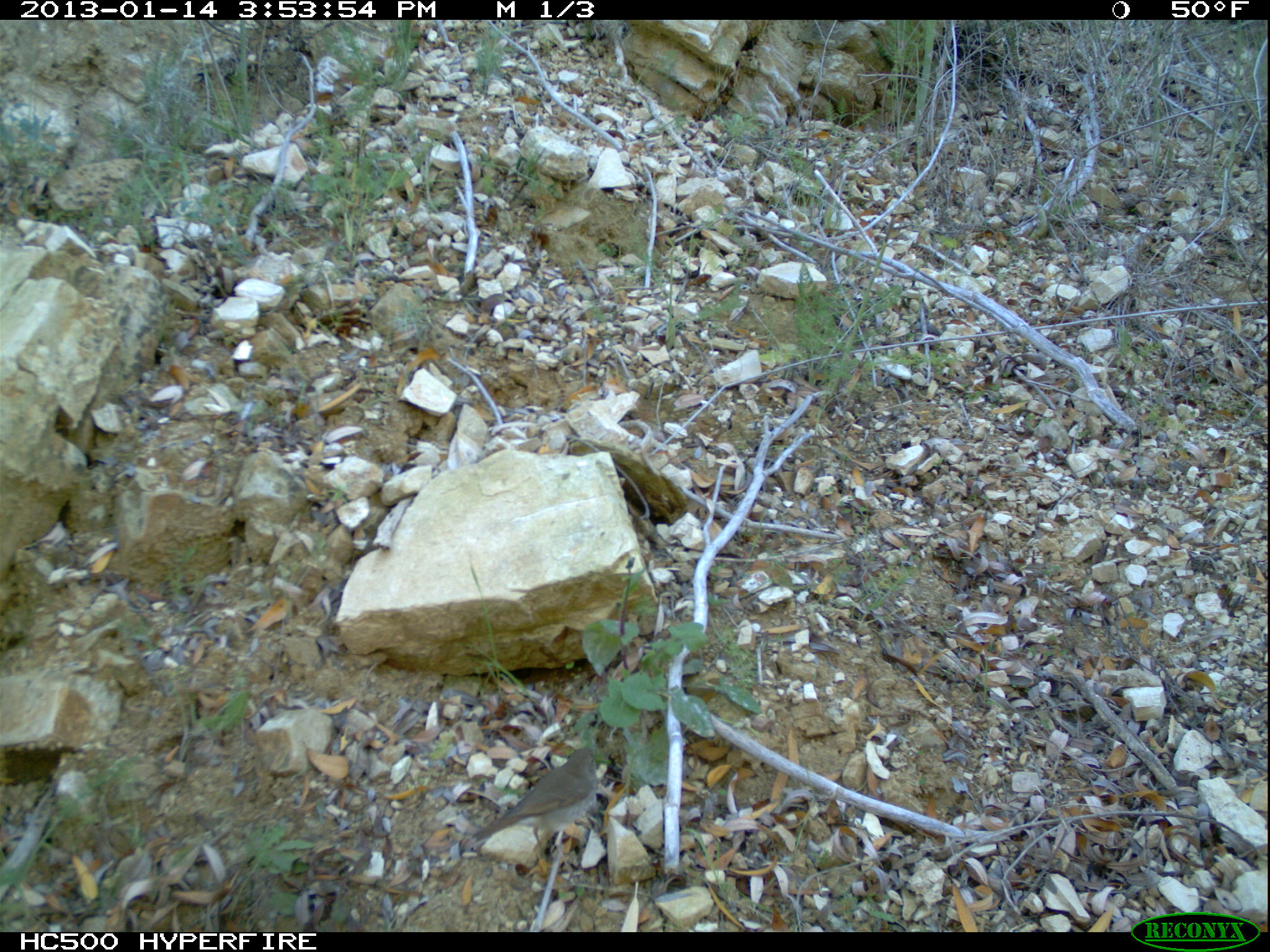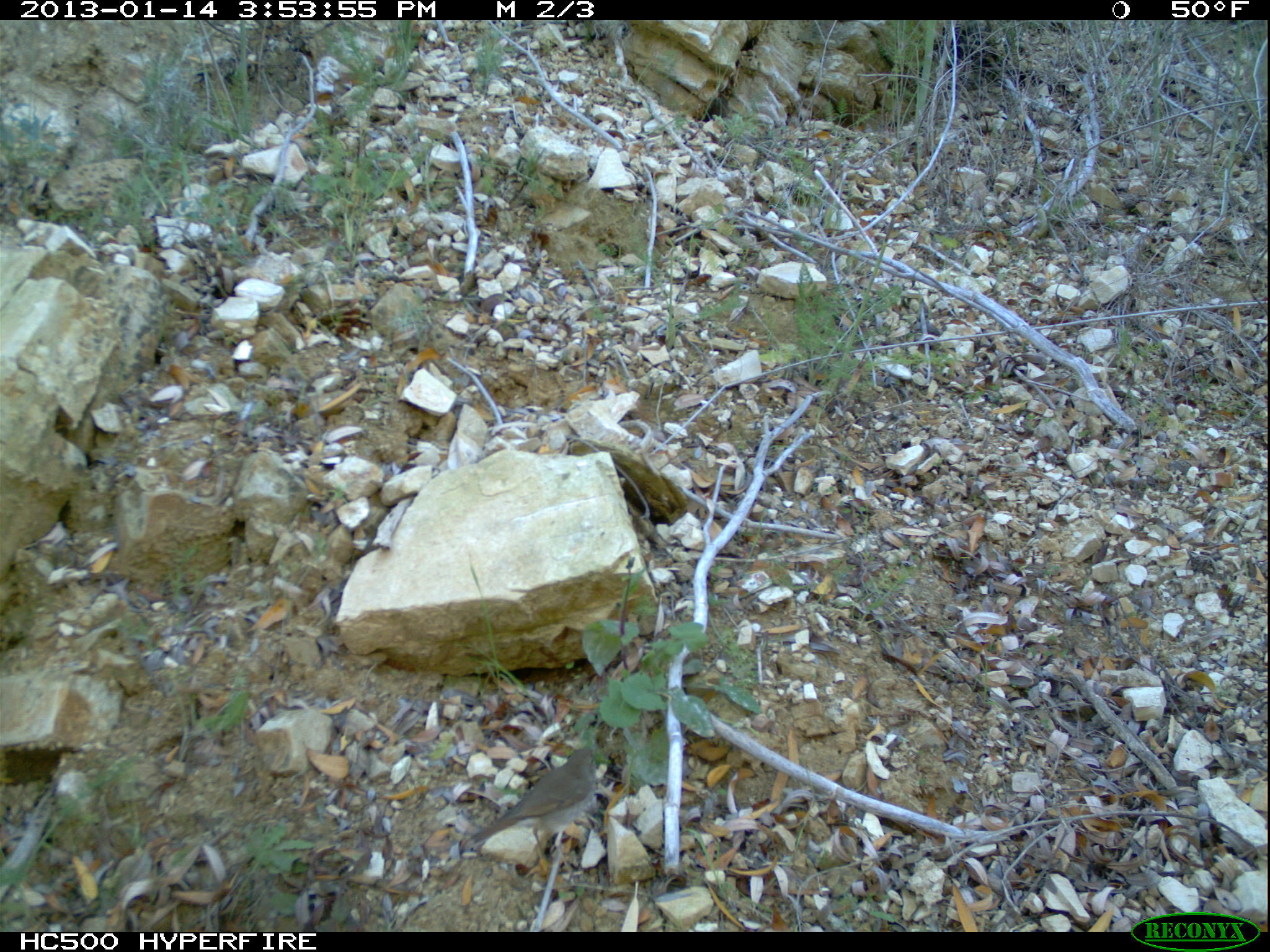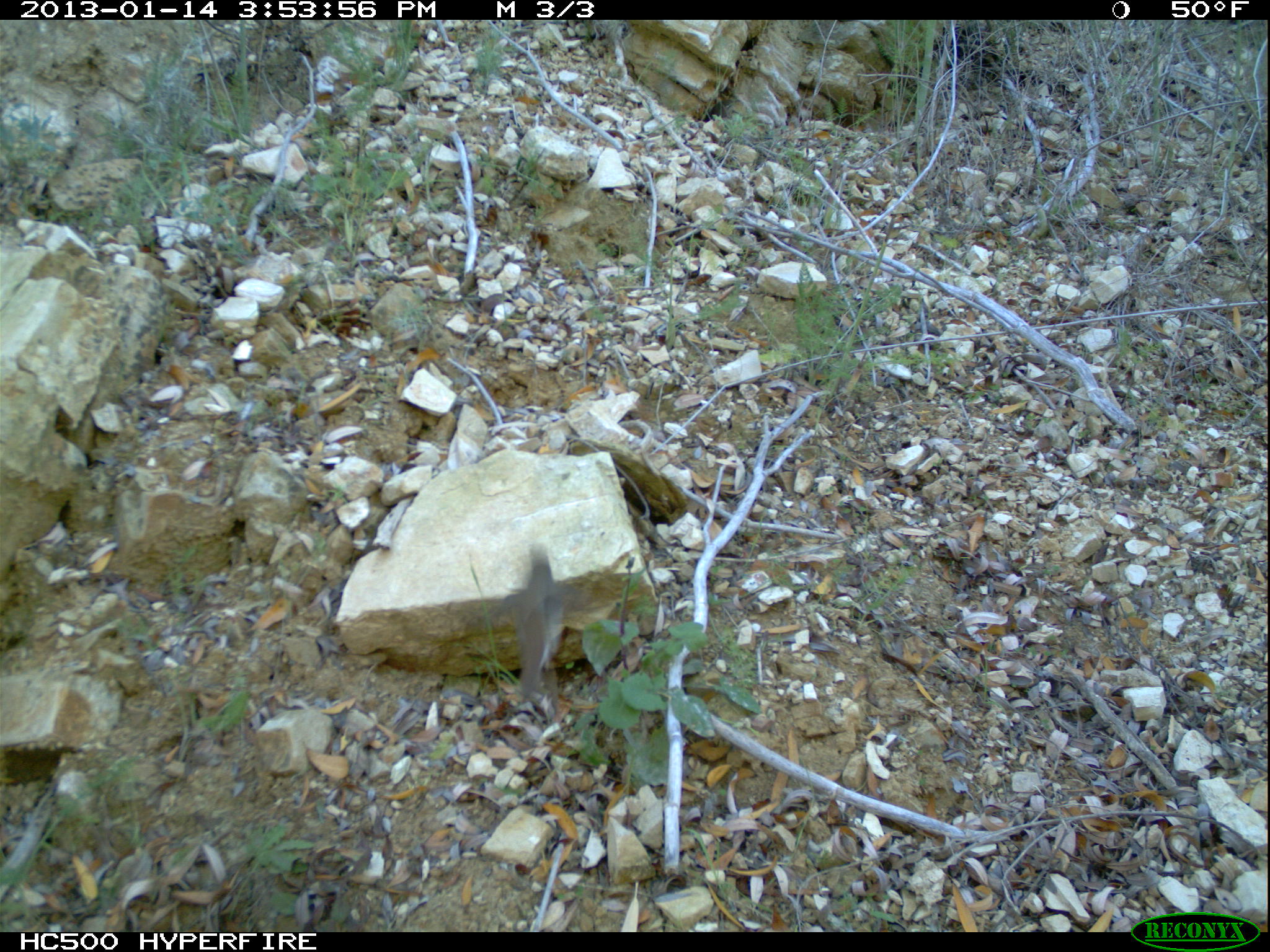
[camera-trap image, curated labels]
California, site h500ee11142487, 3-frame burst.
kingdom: Animalia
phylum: Chordata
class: Aves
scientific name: Aves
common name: bird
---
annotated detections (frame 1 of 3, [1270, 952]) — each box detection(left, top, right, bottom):
bird: detection(461, 746, 599, 883)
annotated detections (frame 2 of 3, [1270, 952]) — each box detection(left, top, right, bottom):
bird: detection(460, 747, 599, 884)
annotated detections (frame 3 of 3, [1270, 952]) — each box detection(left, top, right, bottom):
bird: detection(515, 556, 562, 700)